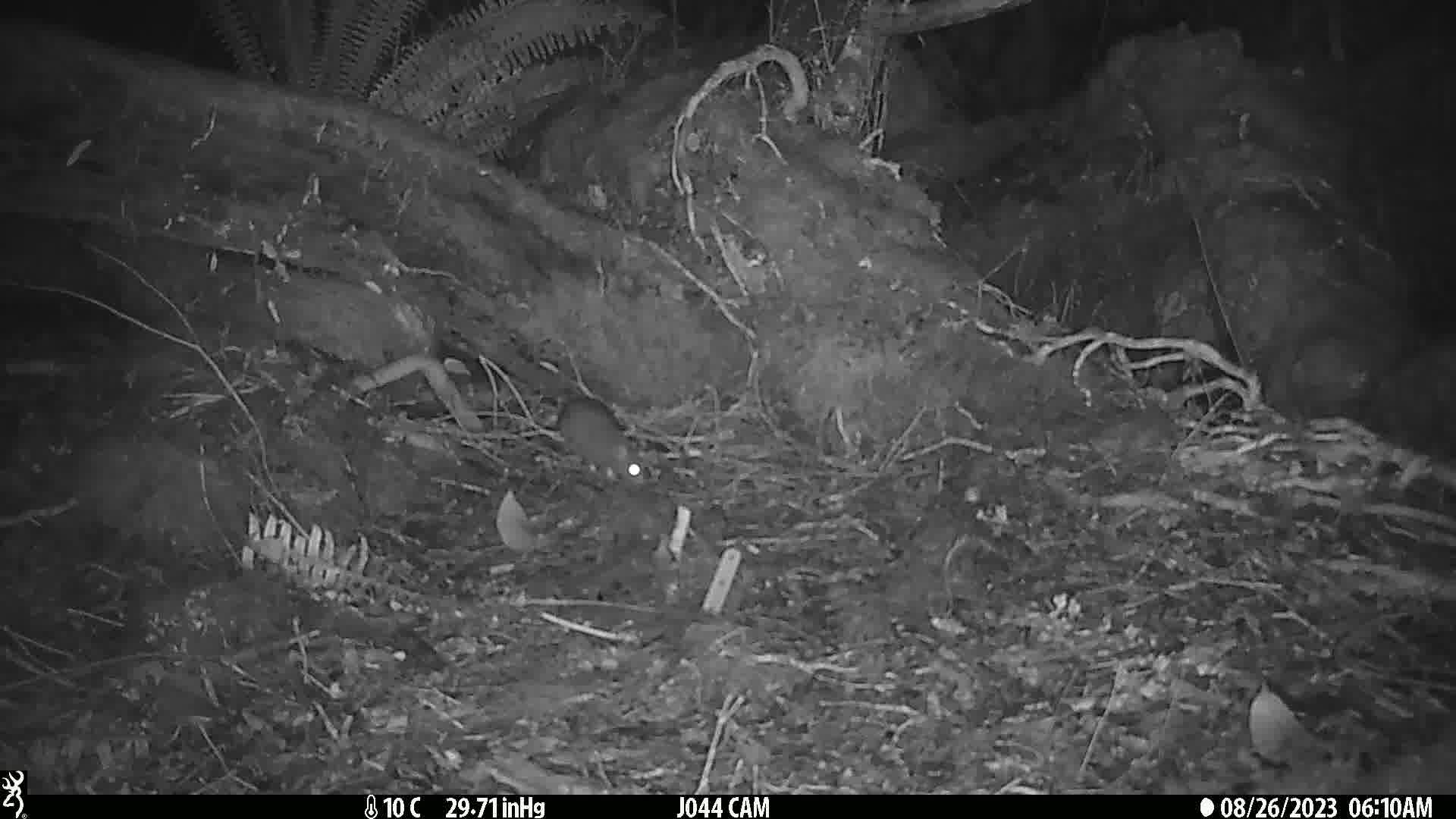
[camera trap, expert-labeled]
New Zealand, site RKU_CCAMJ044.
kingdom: Animalia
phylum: Chordata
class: Mammalia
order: Rodentia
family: Muridae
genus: Rattus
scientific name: Rattus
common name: rat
Rat (Rattus).